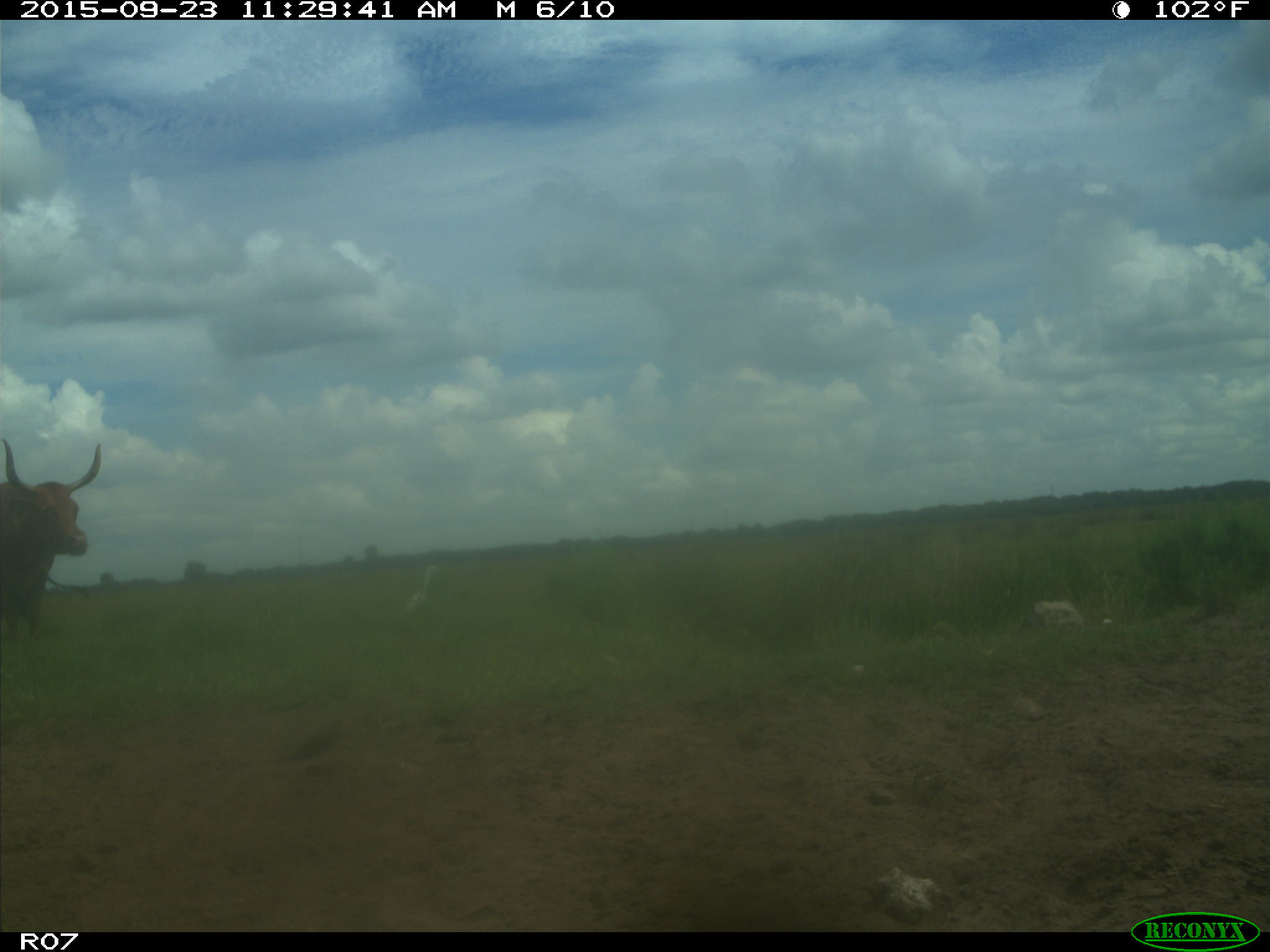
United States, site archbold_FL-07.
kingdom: Animalia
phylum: Chordata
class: Mammalia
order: Artiodactyla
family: Bovidae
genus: Bos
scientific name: Bos taurus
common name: domestic cow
Bos taurus (domestic cow).